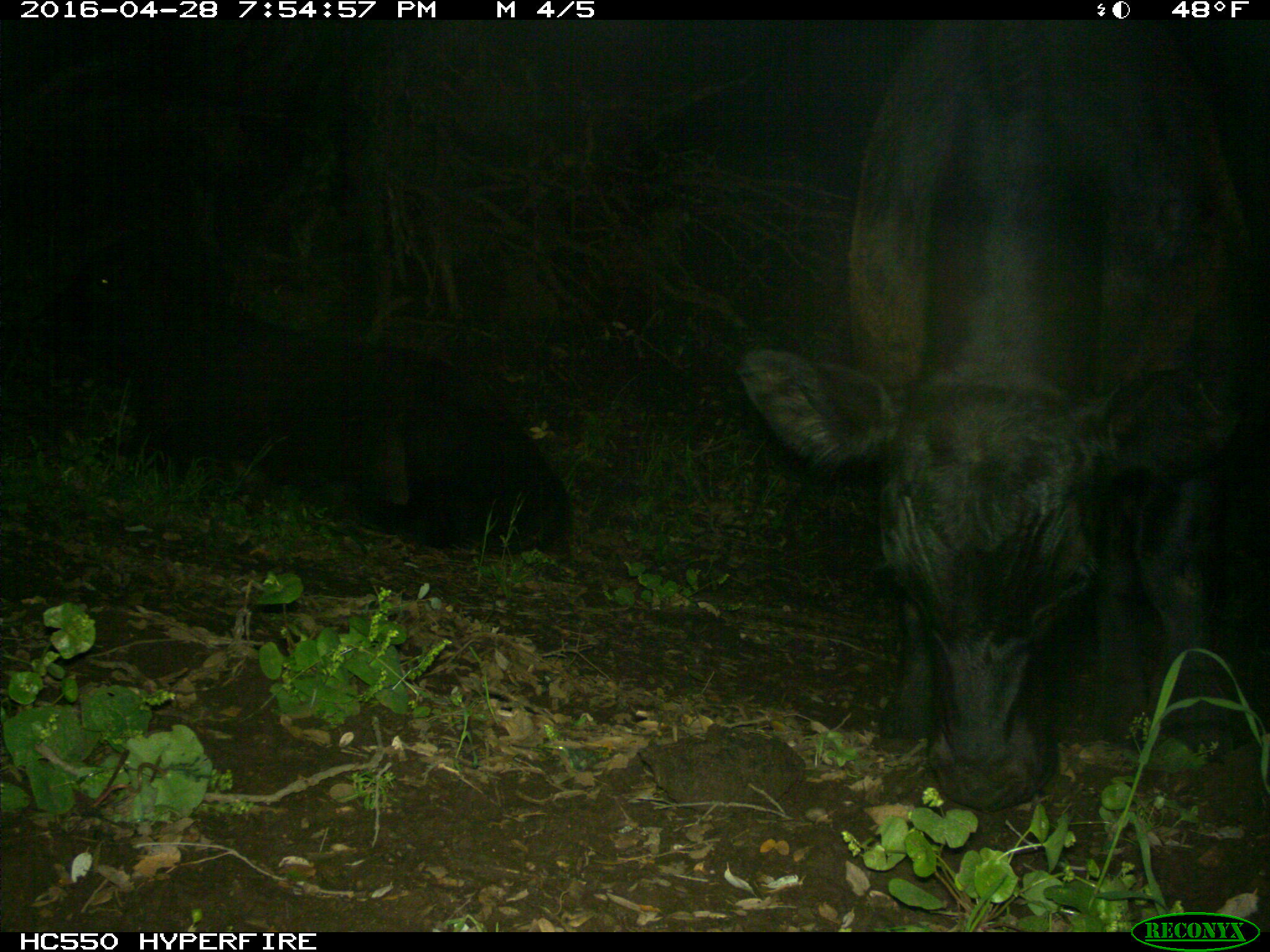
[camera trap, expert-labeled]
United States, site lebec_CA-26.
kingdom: Animalia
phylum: Chordata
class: Mammalia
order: Artiodactyla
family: Bovidae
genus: Bos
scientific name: Bos taurus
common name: domestic cow